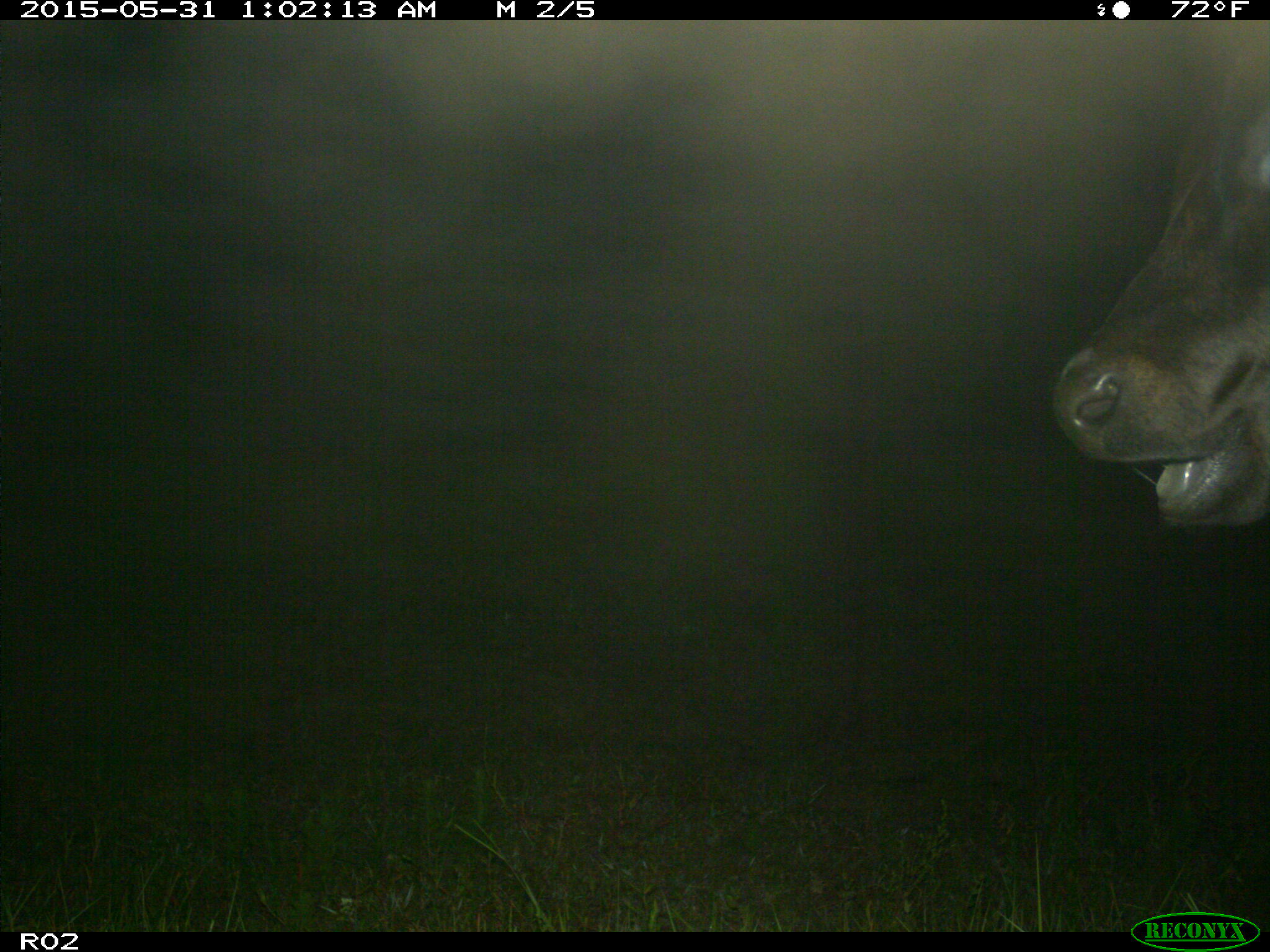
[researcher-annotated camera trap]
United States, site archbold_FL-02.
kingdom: Animalia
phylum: Chordata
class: Mammalia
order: Artiodactyla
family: Bovidae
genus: Bos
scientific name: Bos taurus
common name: domestic cow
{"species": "Bos taurus (domestic cow)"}